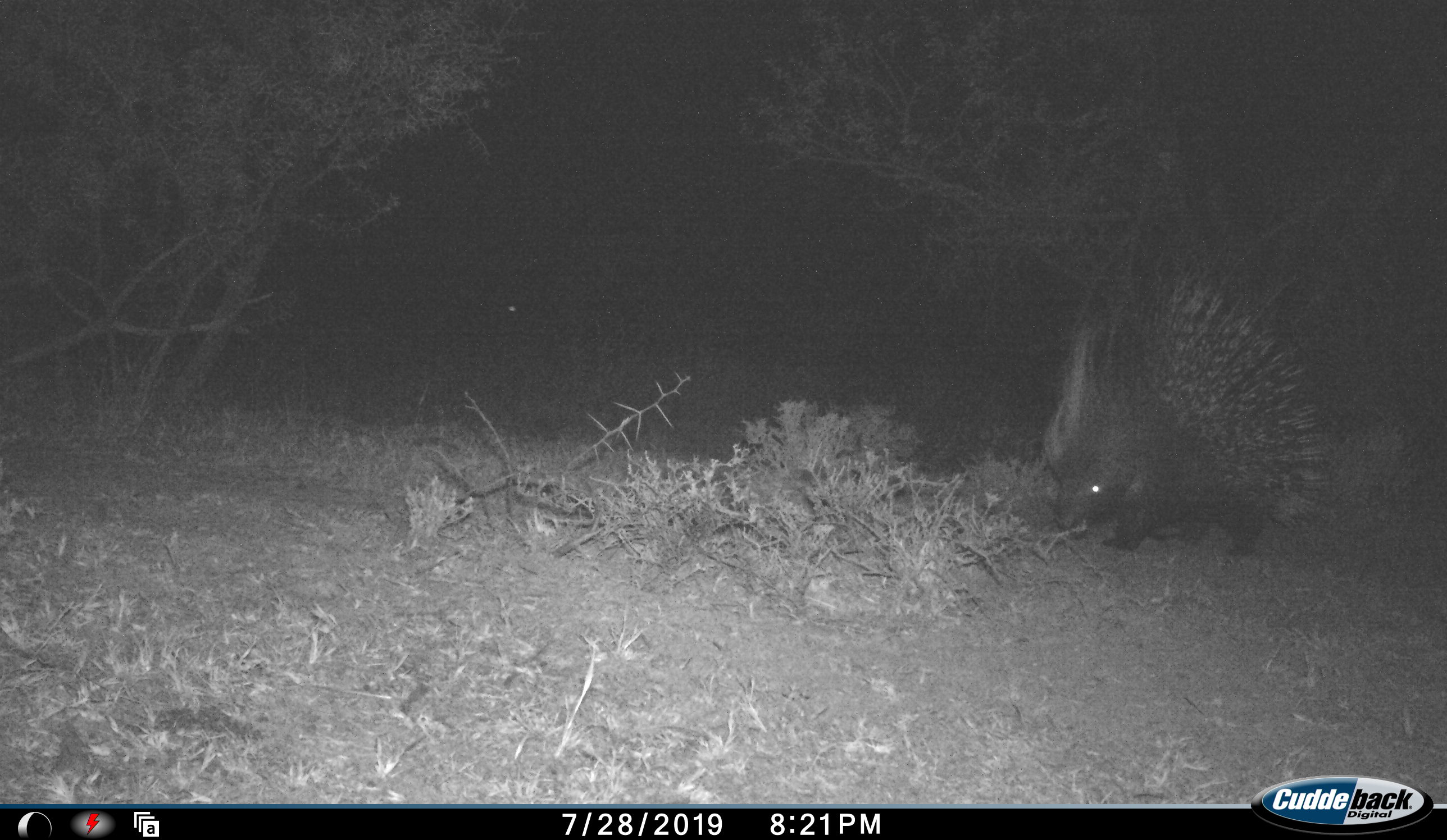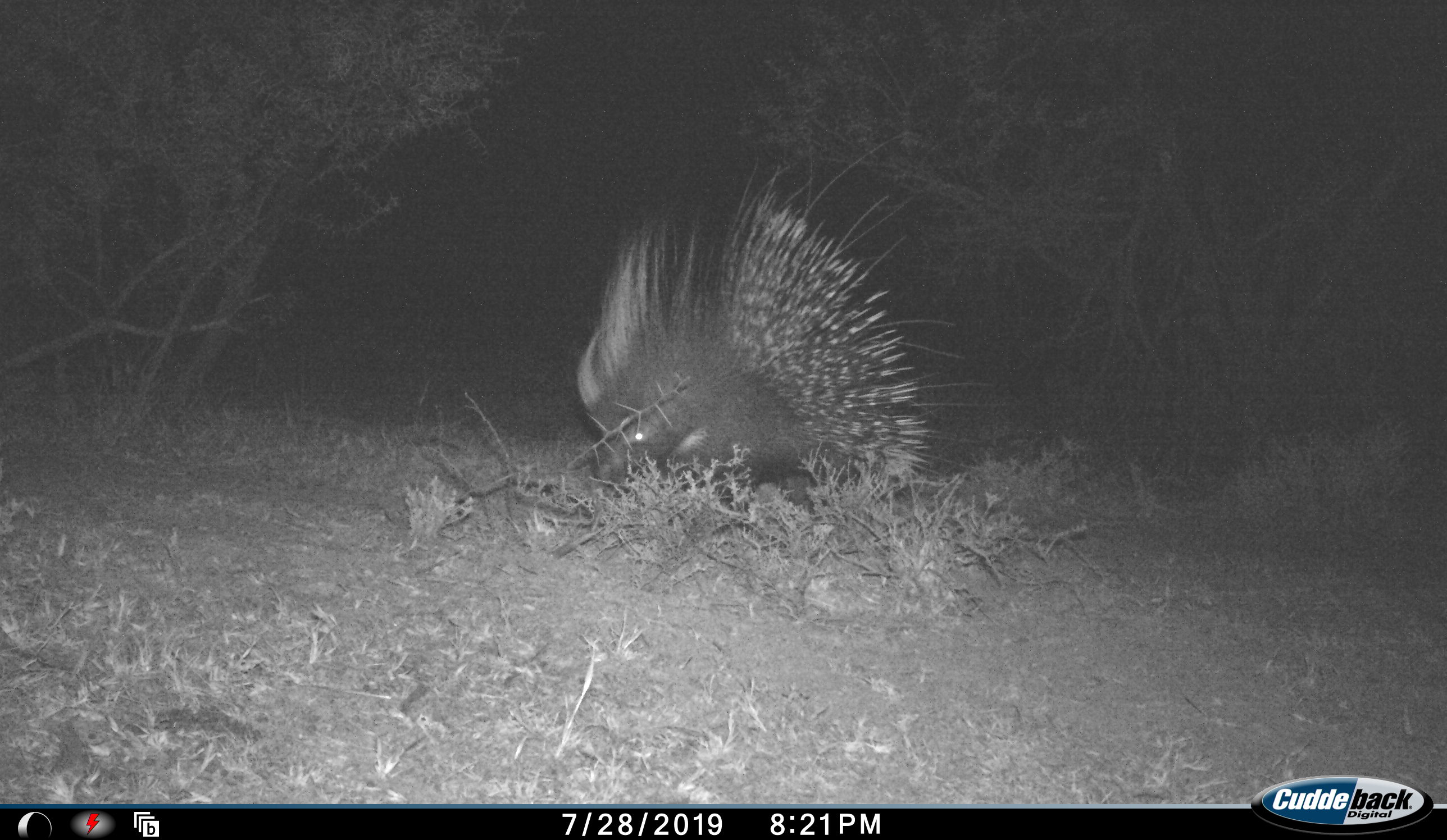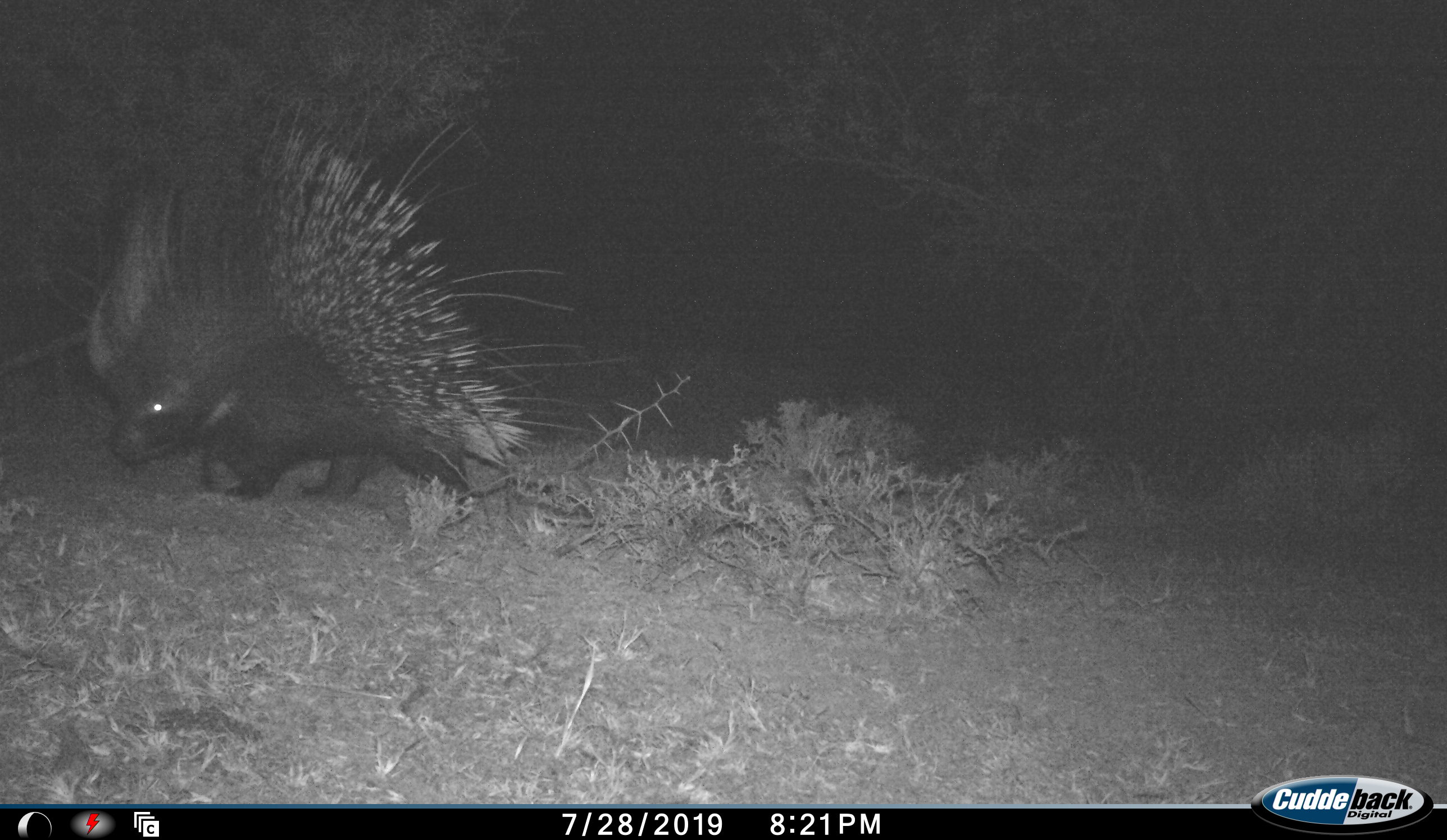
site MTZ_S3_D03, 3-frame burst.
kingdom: Animalia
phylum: Chordata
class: Mammalia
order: Rodentia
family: Hystricidae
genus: Hystrix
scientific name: Hystrix cristata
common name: crested porcupine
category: porcupine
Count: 1.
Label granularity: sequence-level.